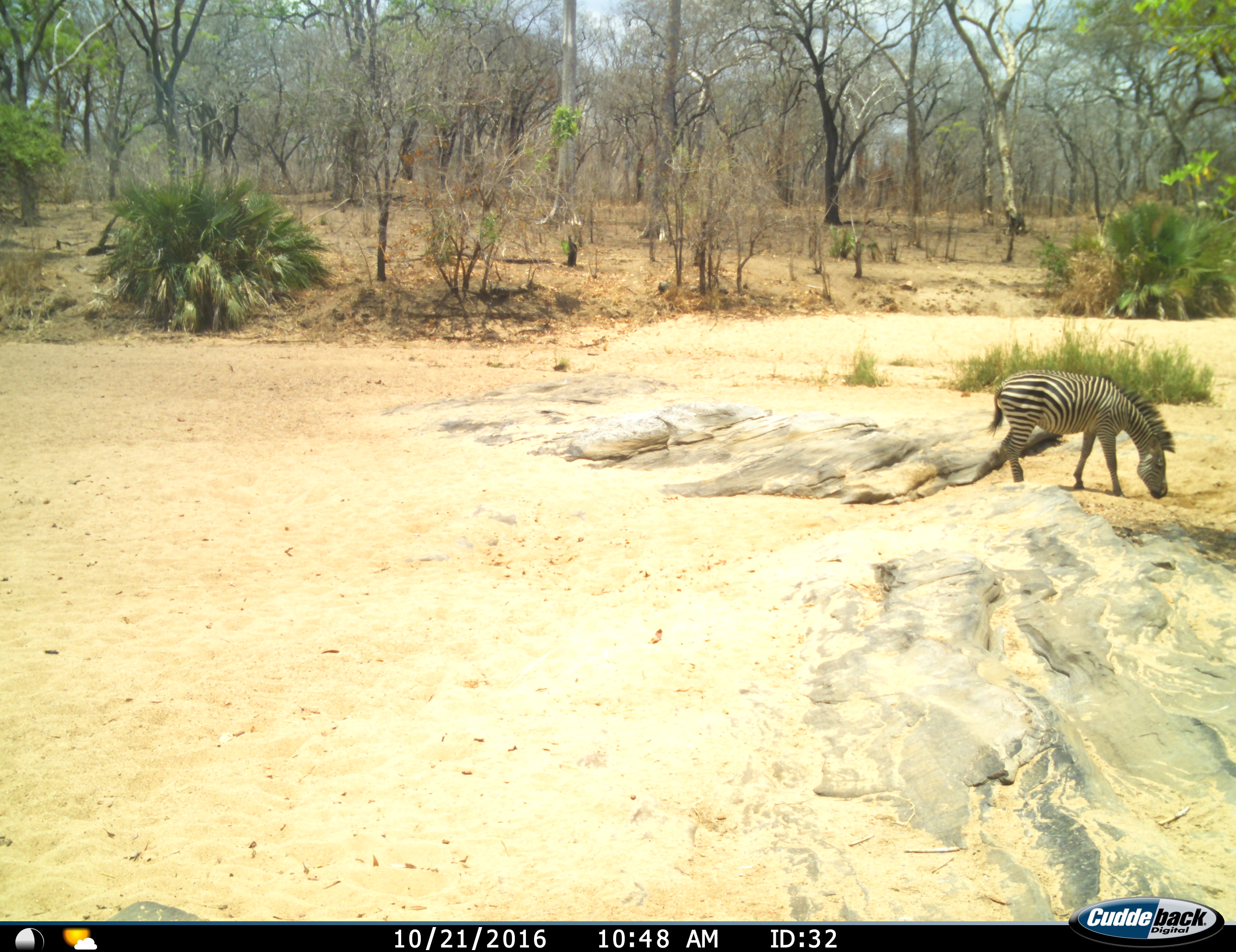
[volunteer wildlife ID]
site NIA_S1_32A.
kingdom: Animalia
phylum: Chordata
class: Mammalia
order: Perissodactyla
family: Equidae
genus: Equus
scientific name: Equus quagga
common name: plains zebra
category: zebraplains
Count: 1.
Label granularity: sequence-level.